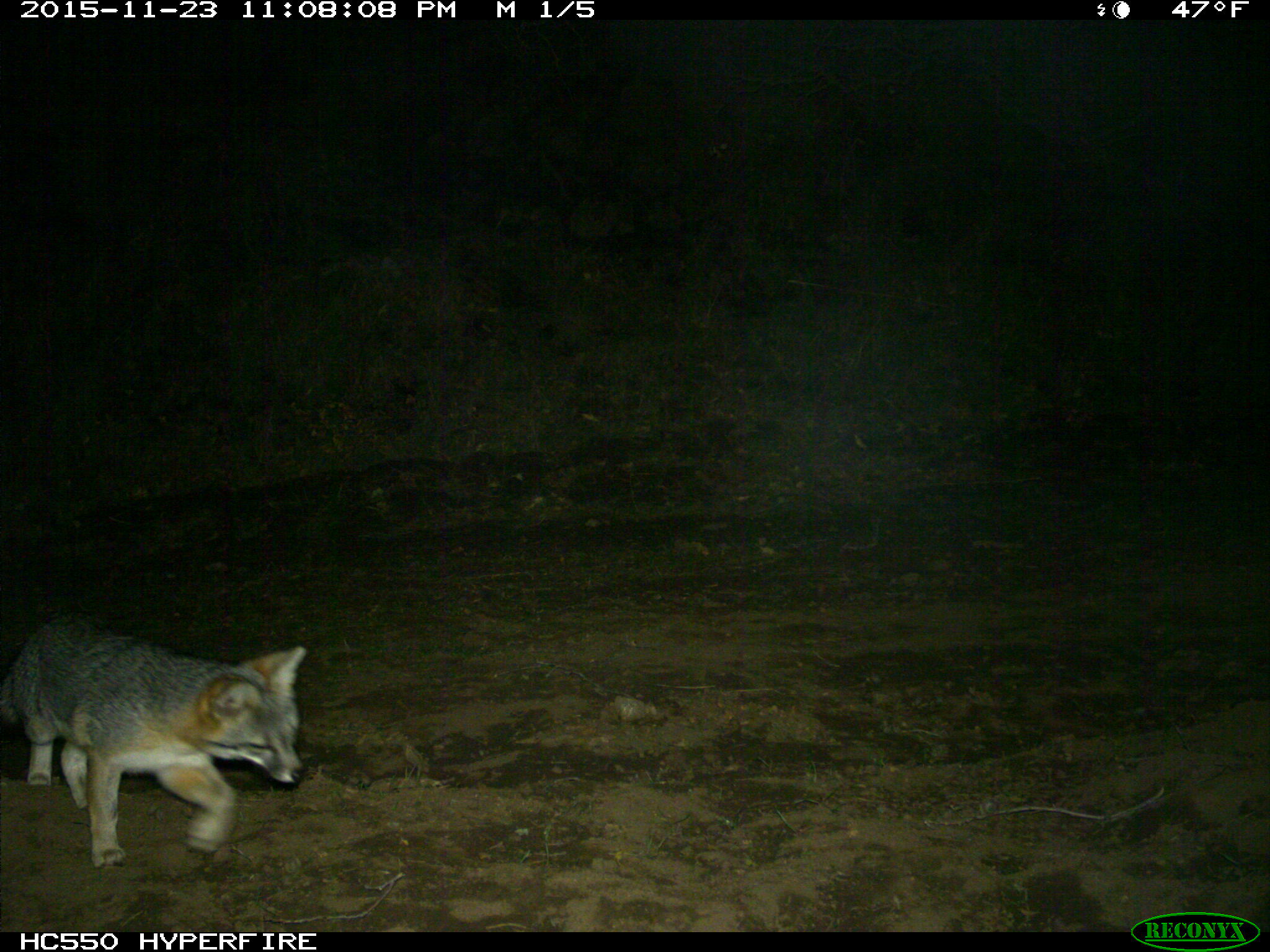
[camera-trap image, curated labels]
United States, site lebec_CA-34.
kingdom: Animalia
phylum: Chordata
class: Mammalia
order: Carnivora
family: Canidae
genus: Urocyon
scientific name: Urocyon cinereoargenteus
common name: gray fox